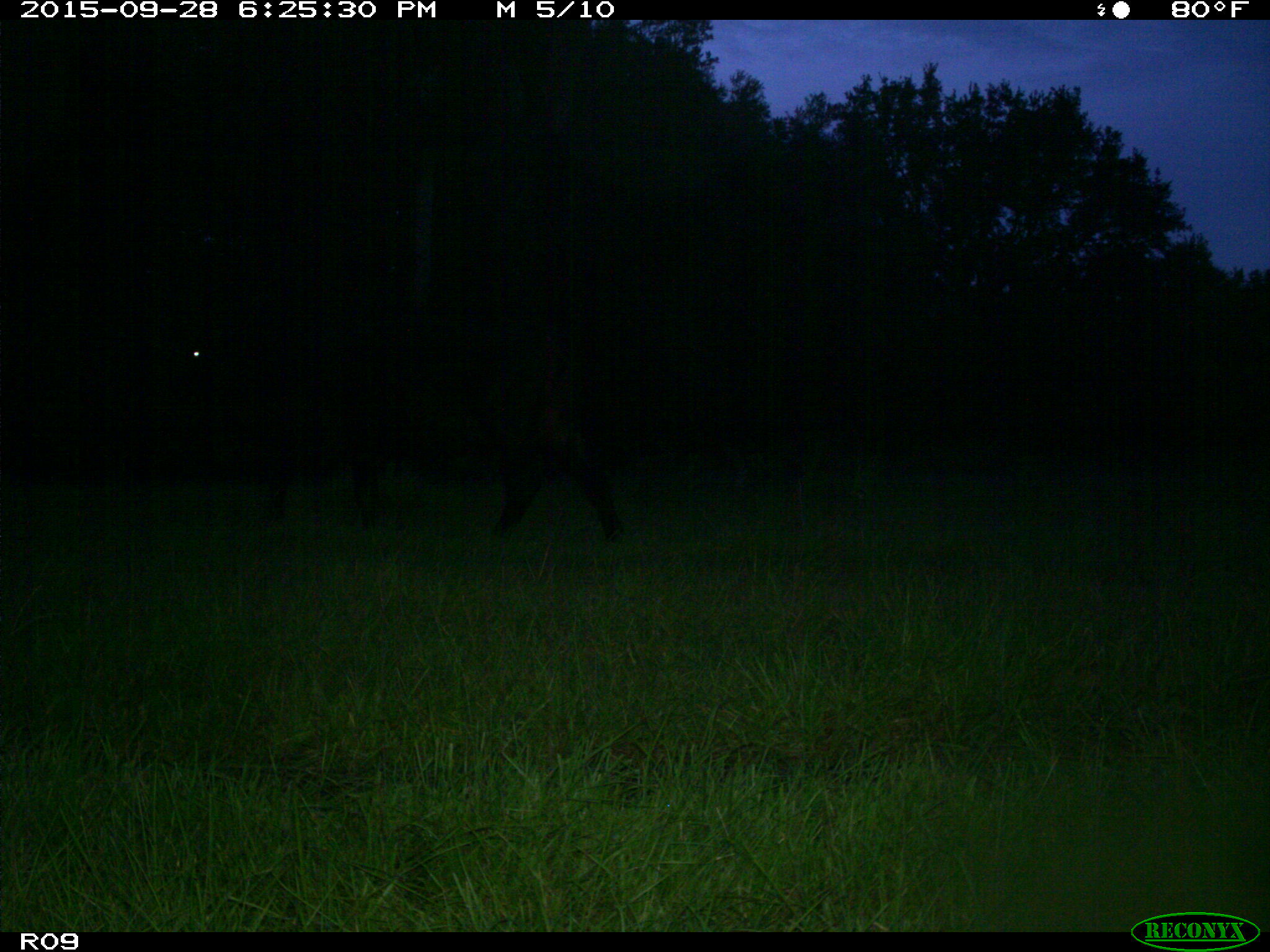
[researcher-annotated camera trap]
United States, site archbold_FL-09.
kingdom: Animalia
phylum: Chordata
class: Mammalia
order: Artiodactyla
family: Bovidae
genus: Bos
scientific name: Bos taurus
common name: domestic cow